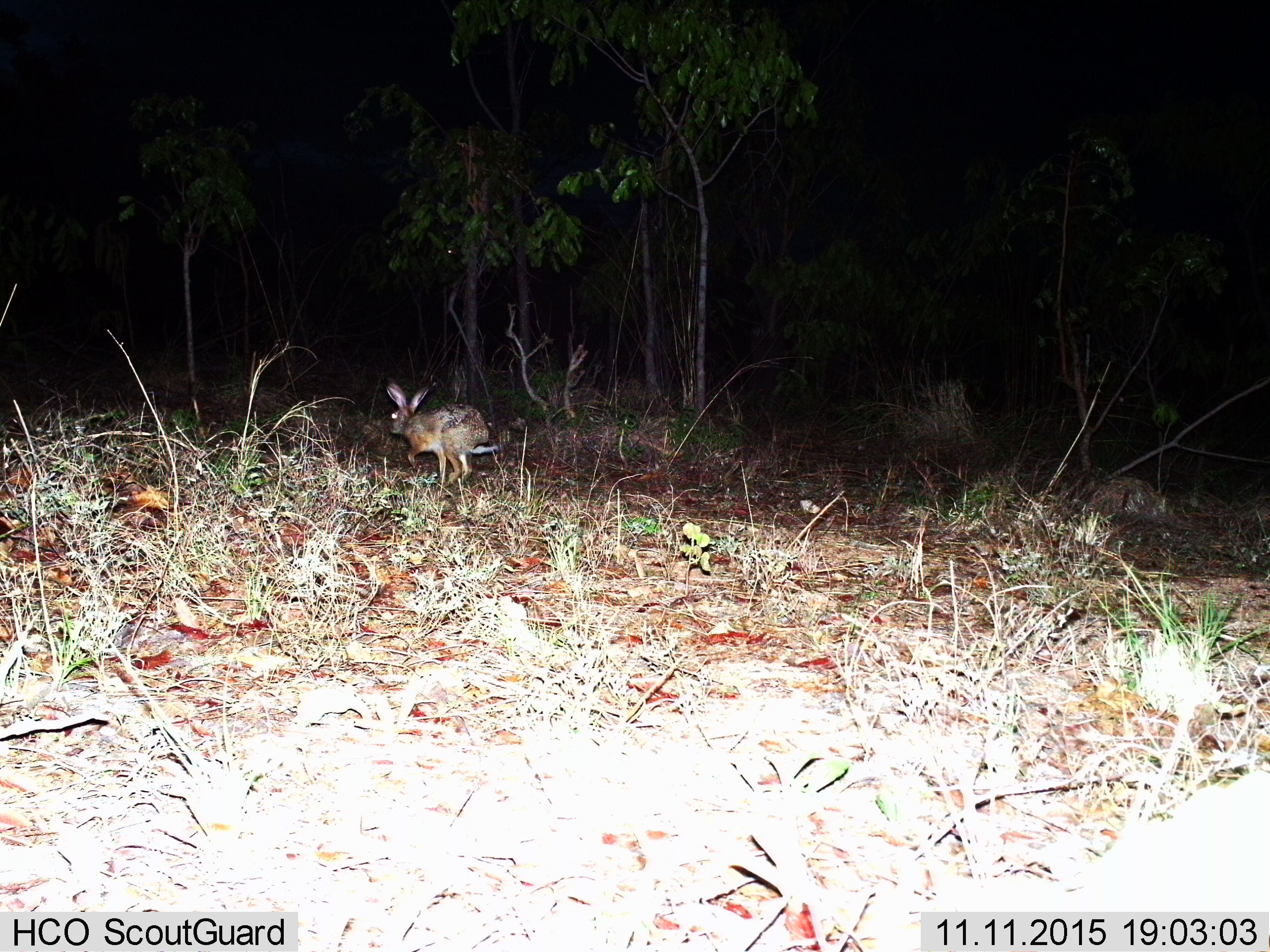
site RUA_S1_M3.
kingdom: Animalia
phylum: Chordata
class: Mammalia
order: Lagomorpha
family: Leporidae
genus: Lepus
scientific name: Lepus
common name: hare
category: hareunknown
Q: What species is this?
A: Hareunknown (hare) (Lepus).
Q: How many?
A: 1.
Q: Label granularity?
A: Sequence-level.